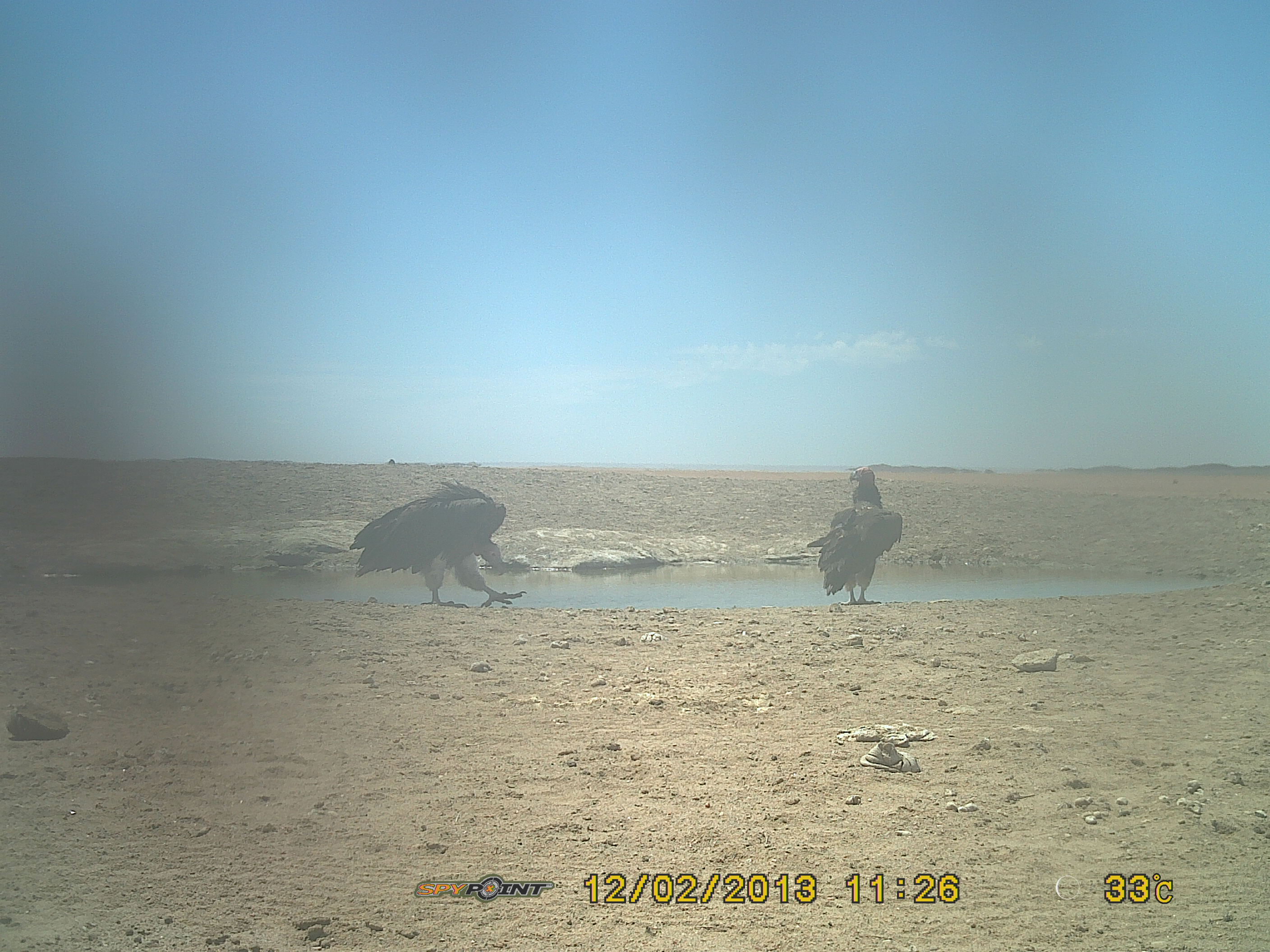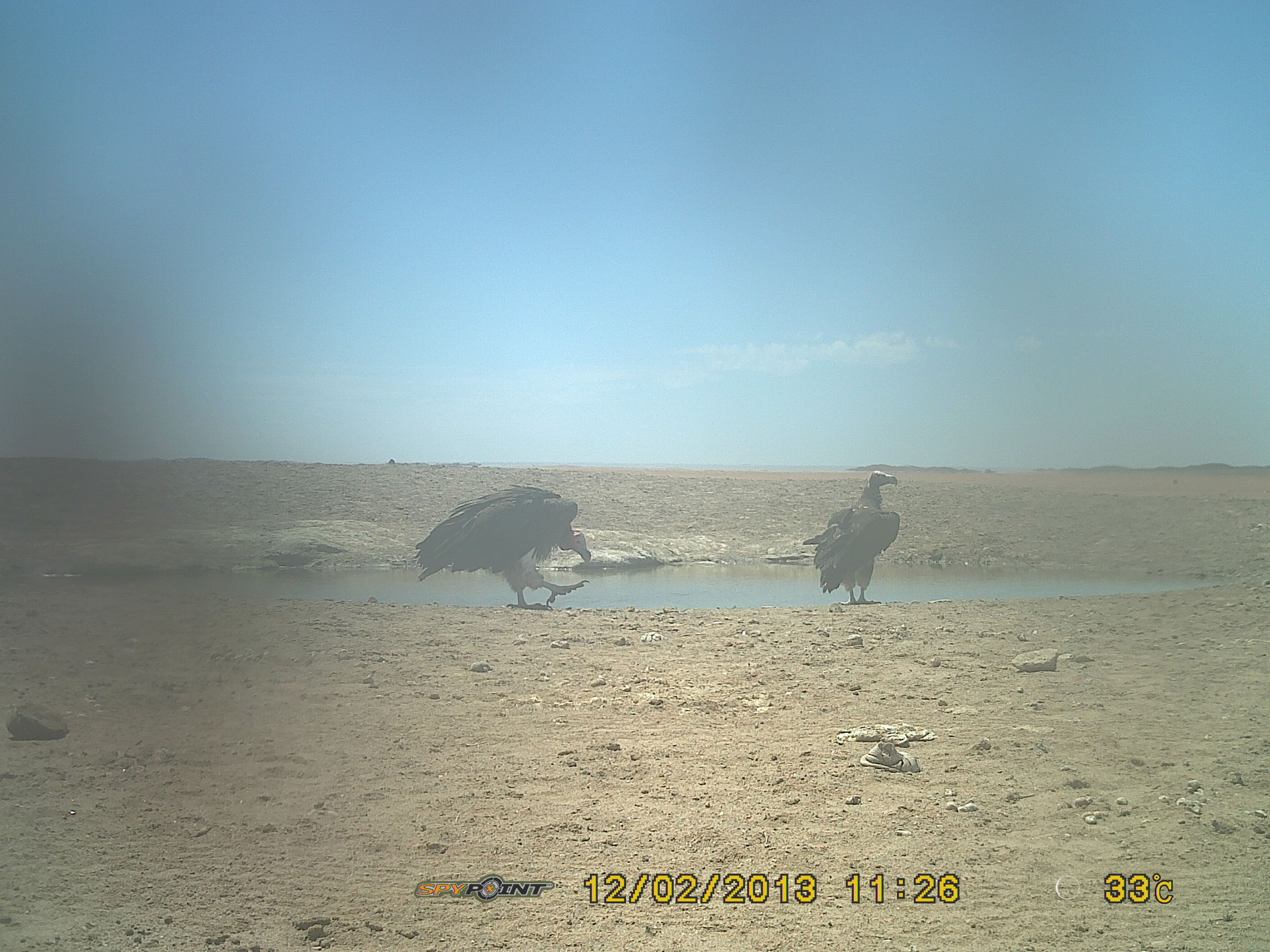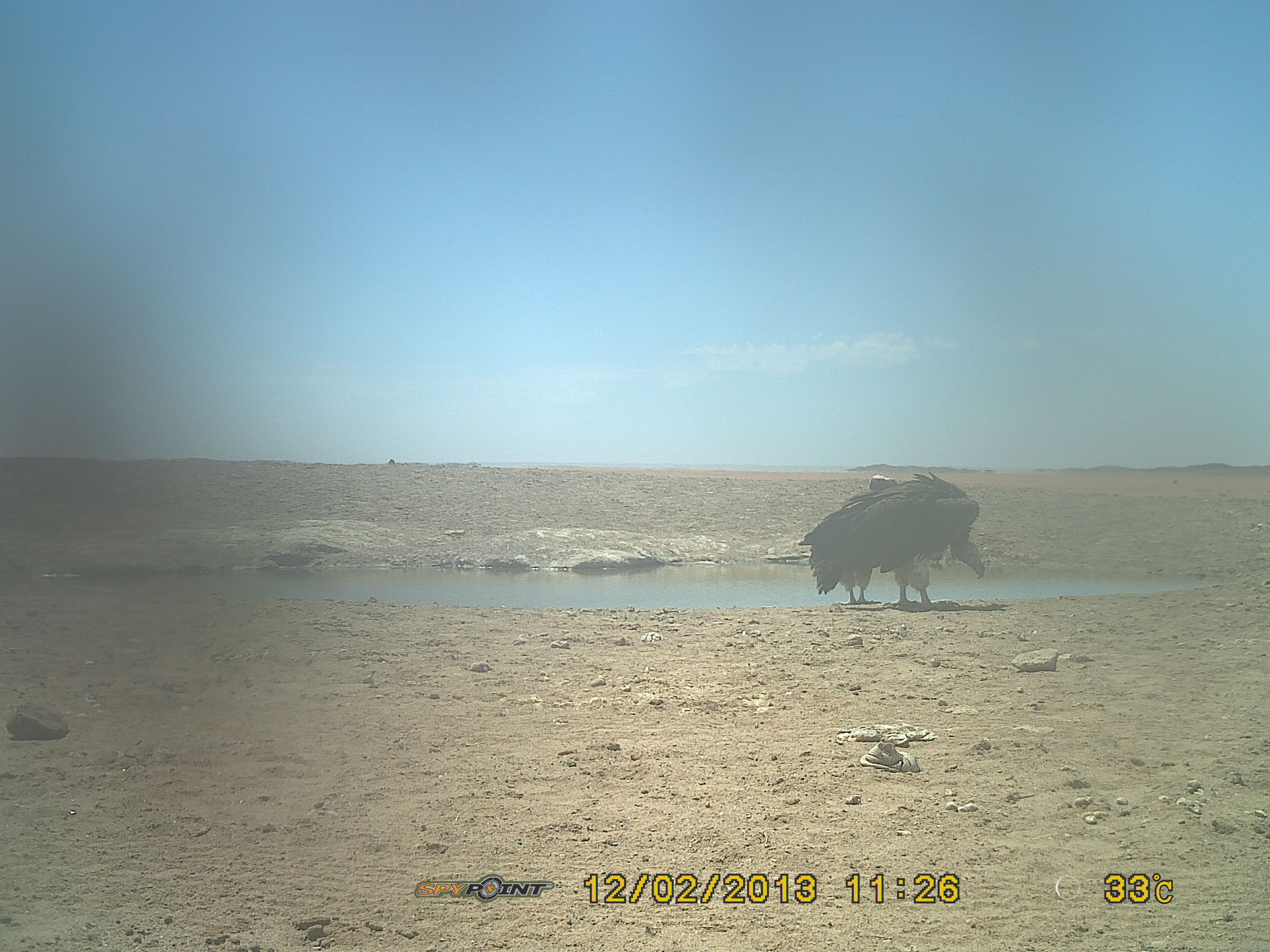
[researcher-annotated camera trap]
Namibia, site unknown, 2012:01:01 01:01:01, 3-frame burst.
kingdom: Animalia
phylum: Chordata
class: Aves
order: Accipitriformes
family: Accipitridae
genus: Torgos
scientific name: Torgos tracheliotos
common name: lappet-faced vulture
Torgos tracheliotos (lappet-faced vulture).